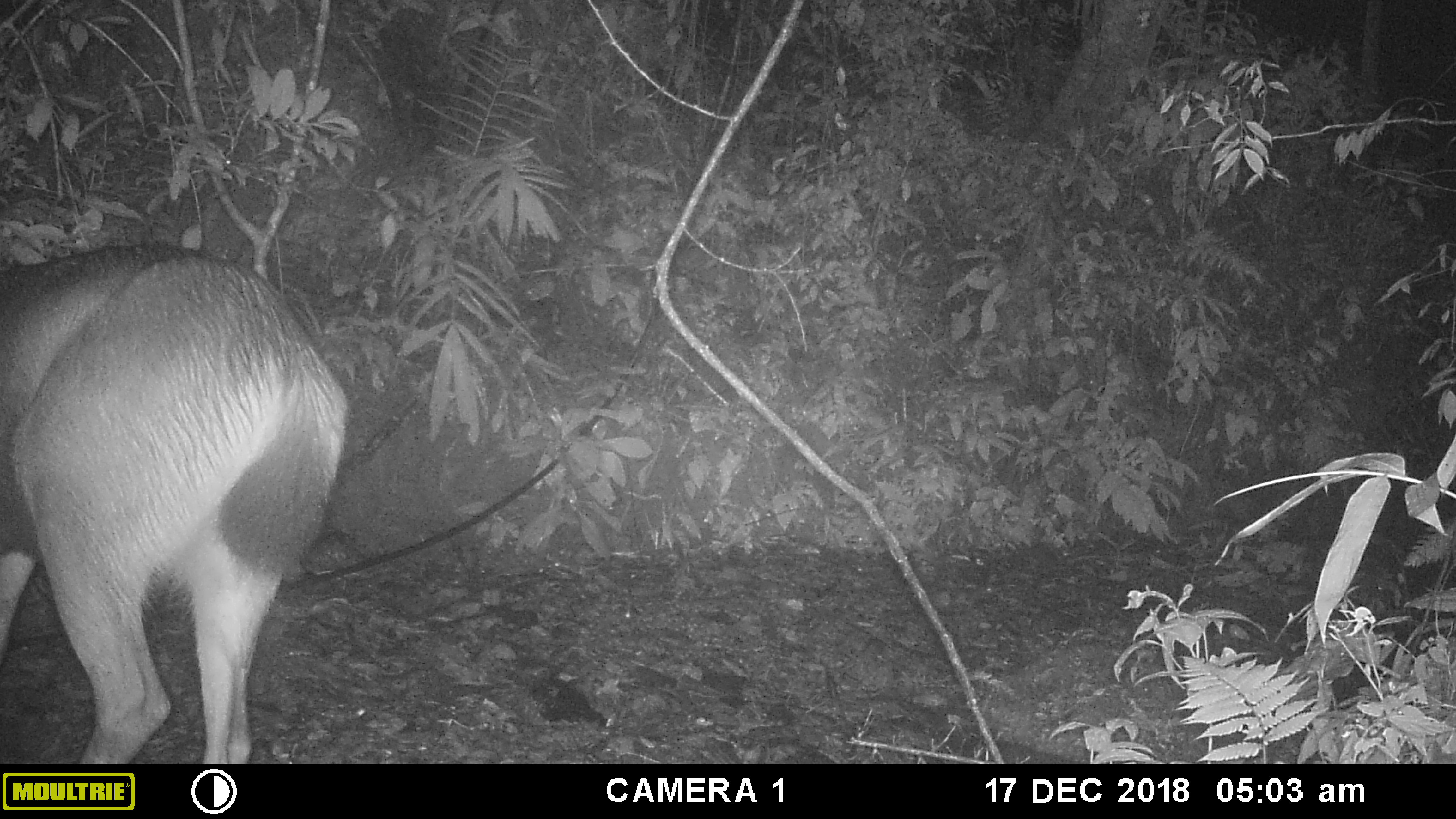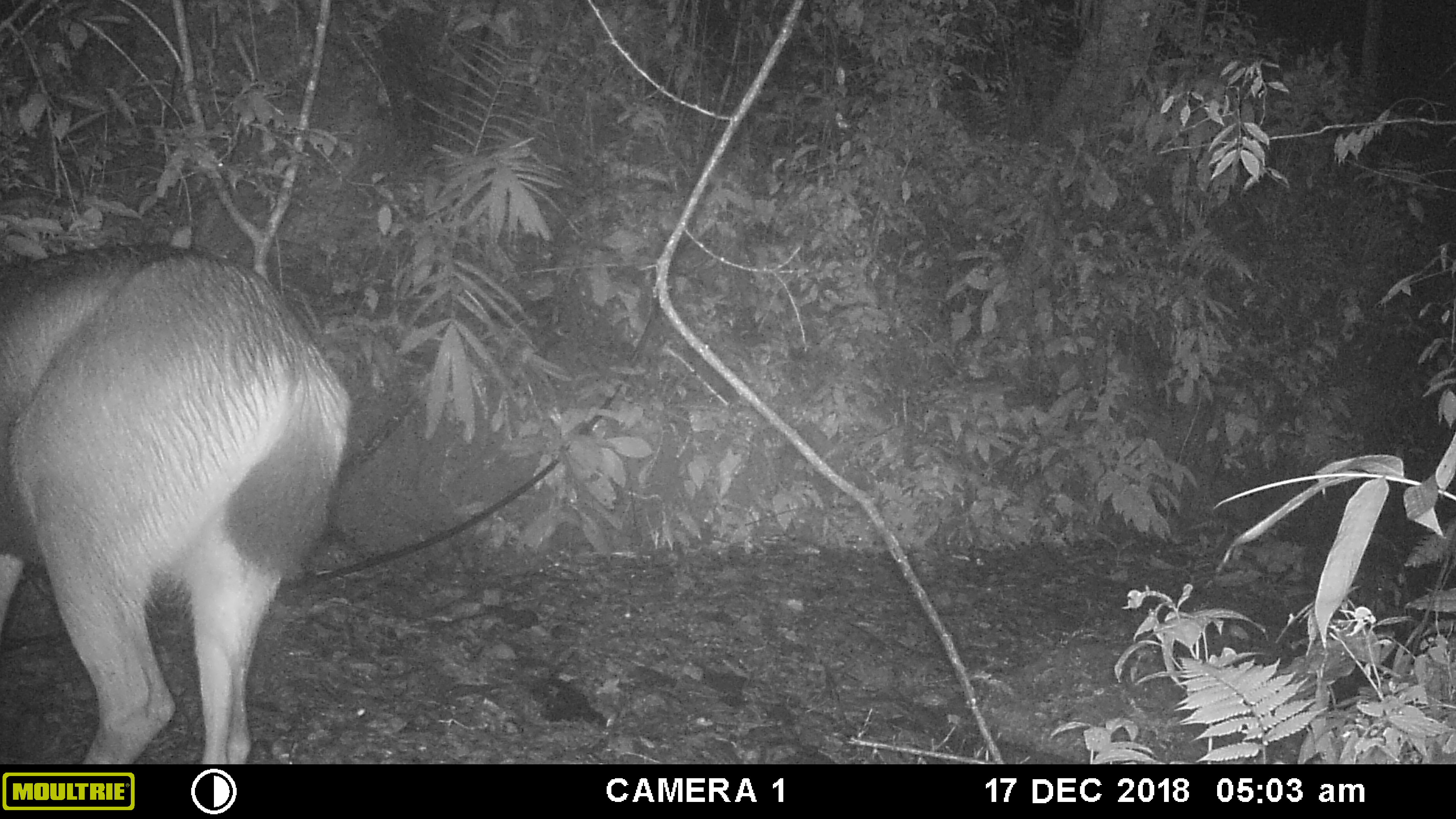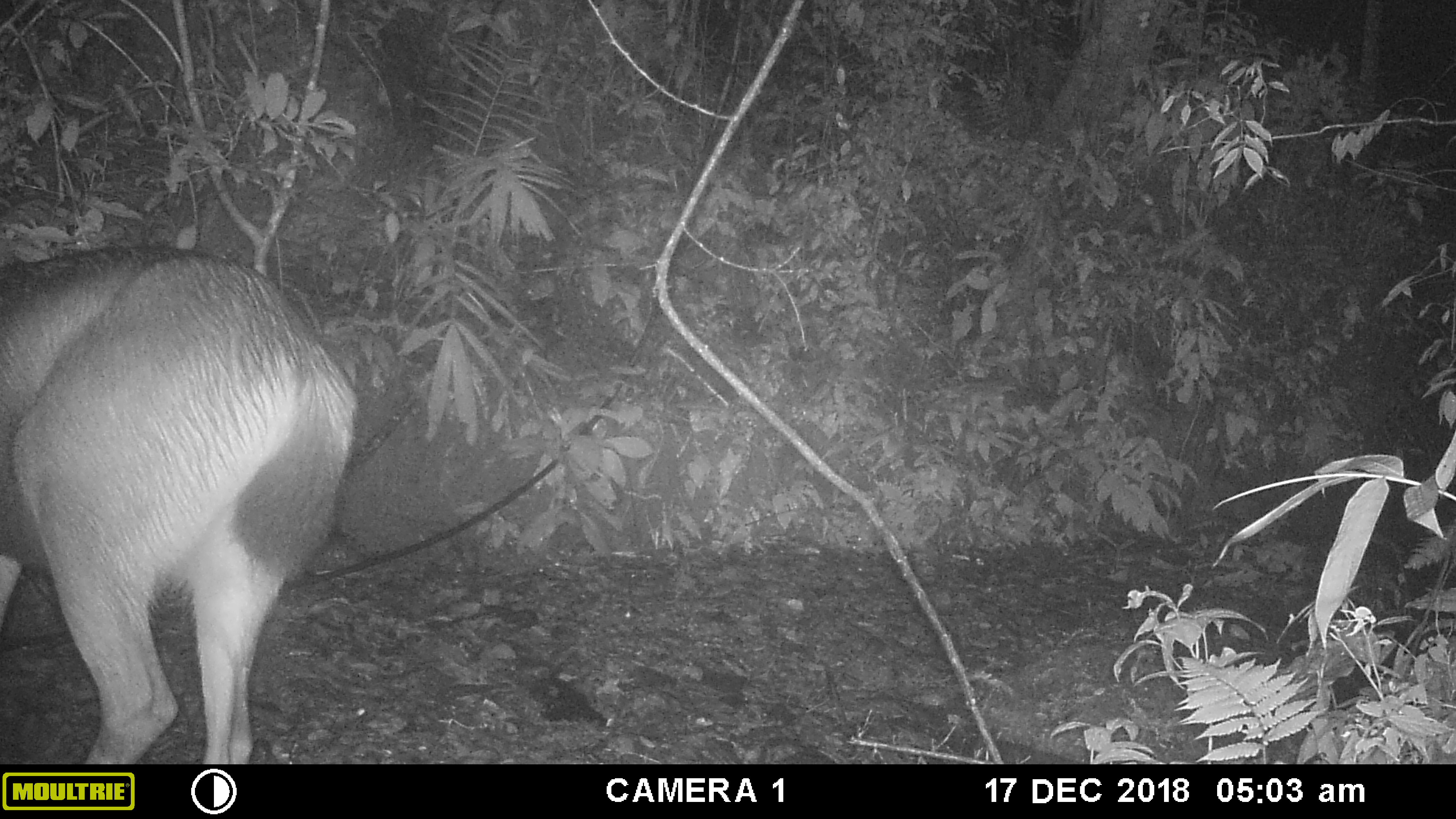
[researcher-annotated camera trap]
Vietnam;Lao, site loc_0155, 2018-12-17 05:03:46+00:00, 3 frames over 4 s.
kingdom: Animalia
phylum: Chordata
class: Mammalia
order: Artiodactyla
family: Cervidae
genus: Rusa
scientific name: Rusa unicolor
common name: sambar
Sambar (Rusa unicolor). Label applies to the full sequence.